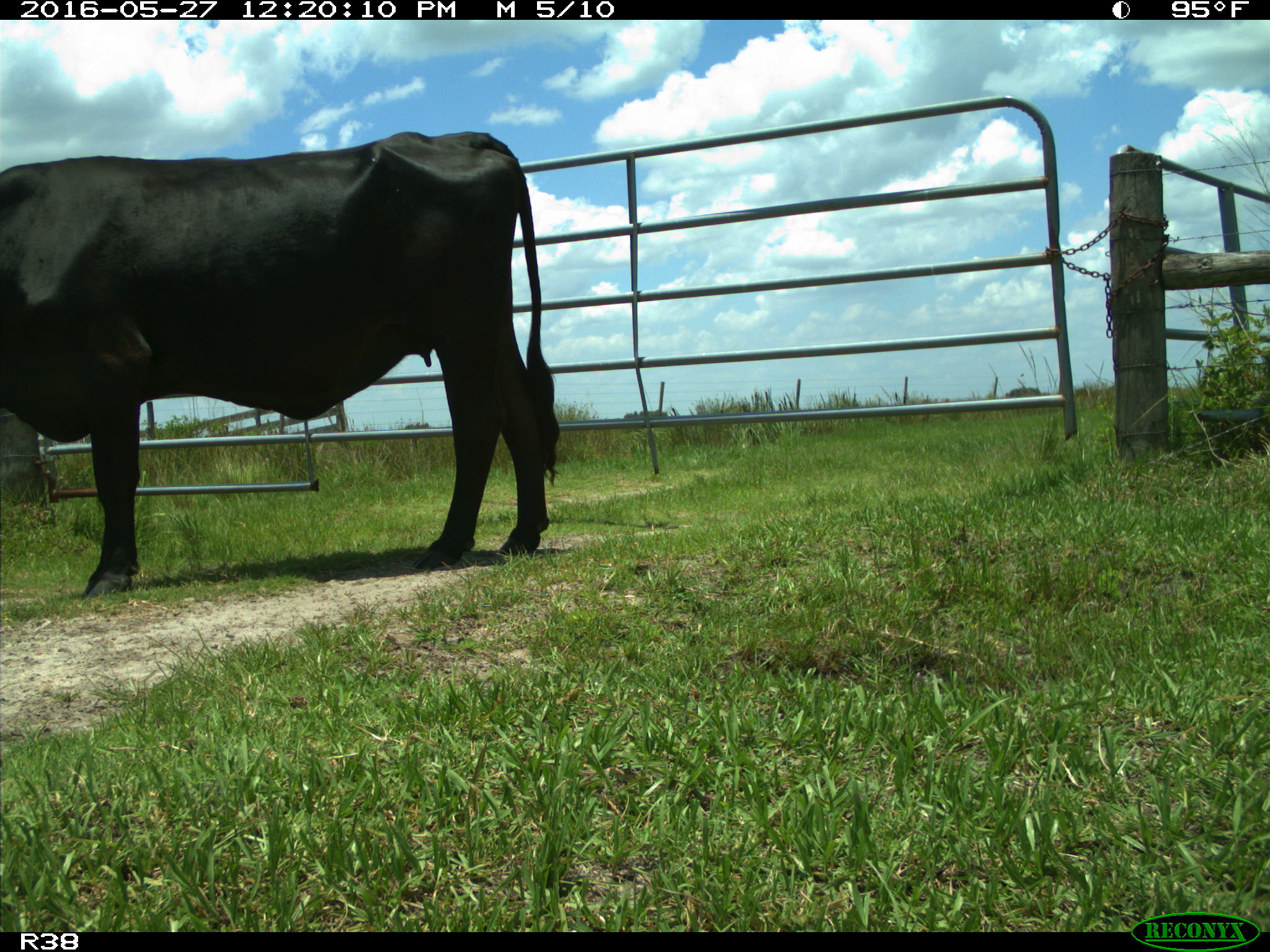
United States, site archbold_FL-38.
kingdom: Animalia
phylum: Chordata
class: Mammalia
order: Artiodactyla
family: Bovidae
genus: Bos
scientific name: Bos taurus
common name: domestic cow